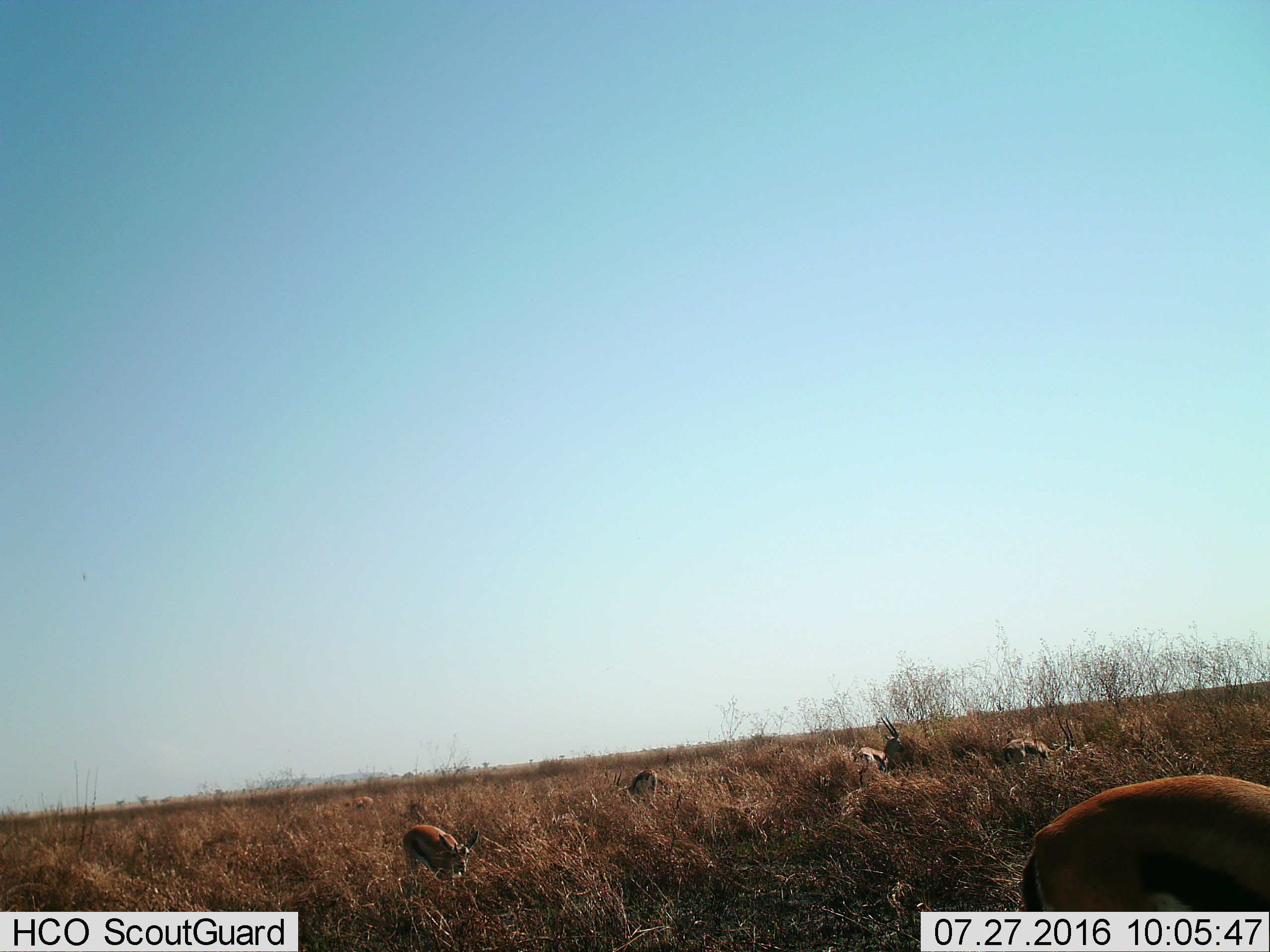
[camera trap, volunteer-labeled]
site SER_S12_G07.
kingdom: Animalia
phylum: Chordata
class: Mammalia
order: Artiodactyla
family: Bovidae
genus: Eudorcas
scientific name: Eudorcas thomsonii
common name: thomson's gazelle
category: gazellethomsons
Gazellethomsons (thomson's gazelle) (Eudorcas thomsonii), count 6. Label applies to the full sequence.